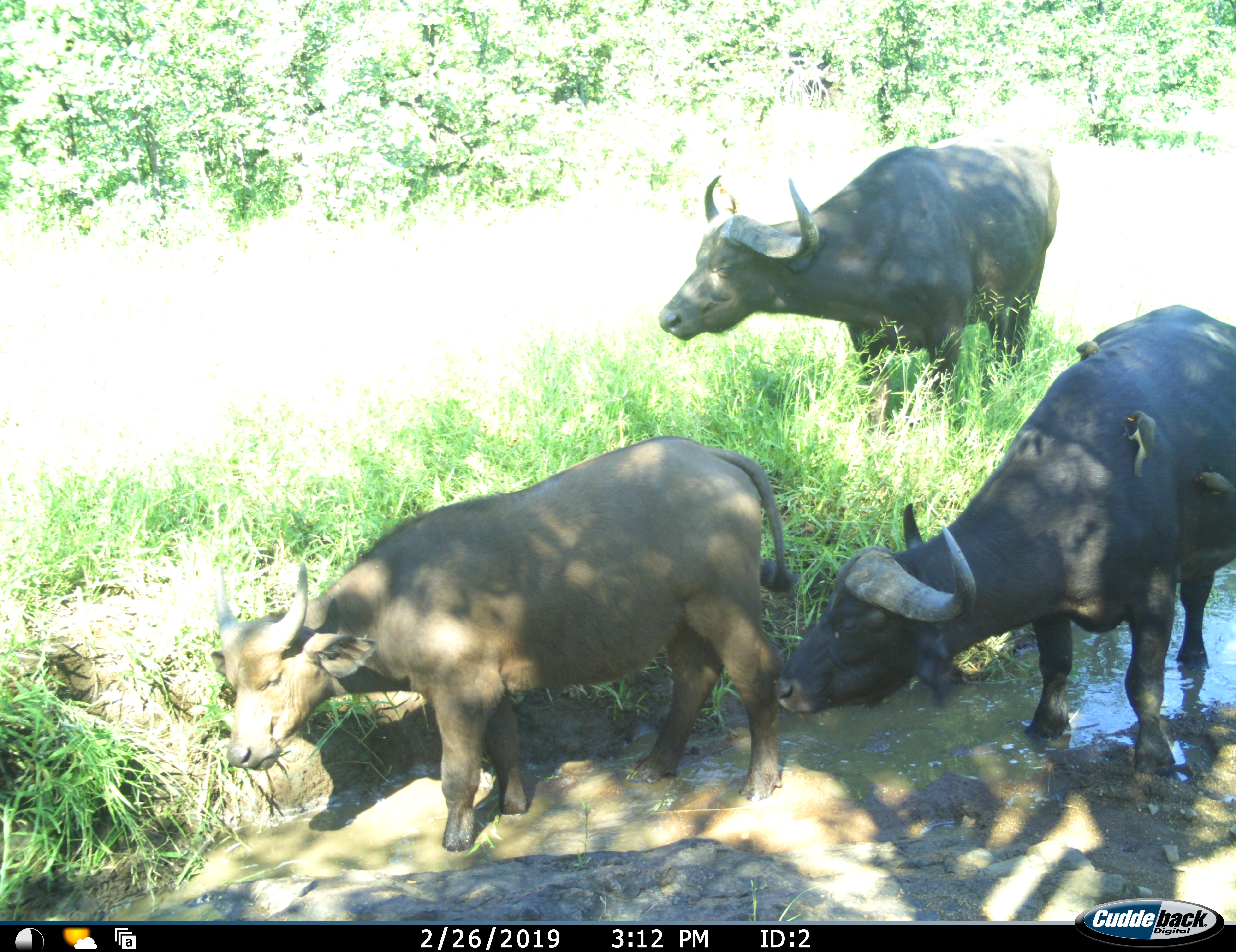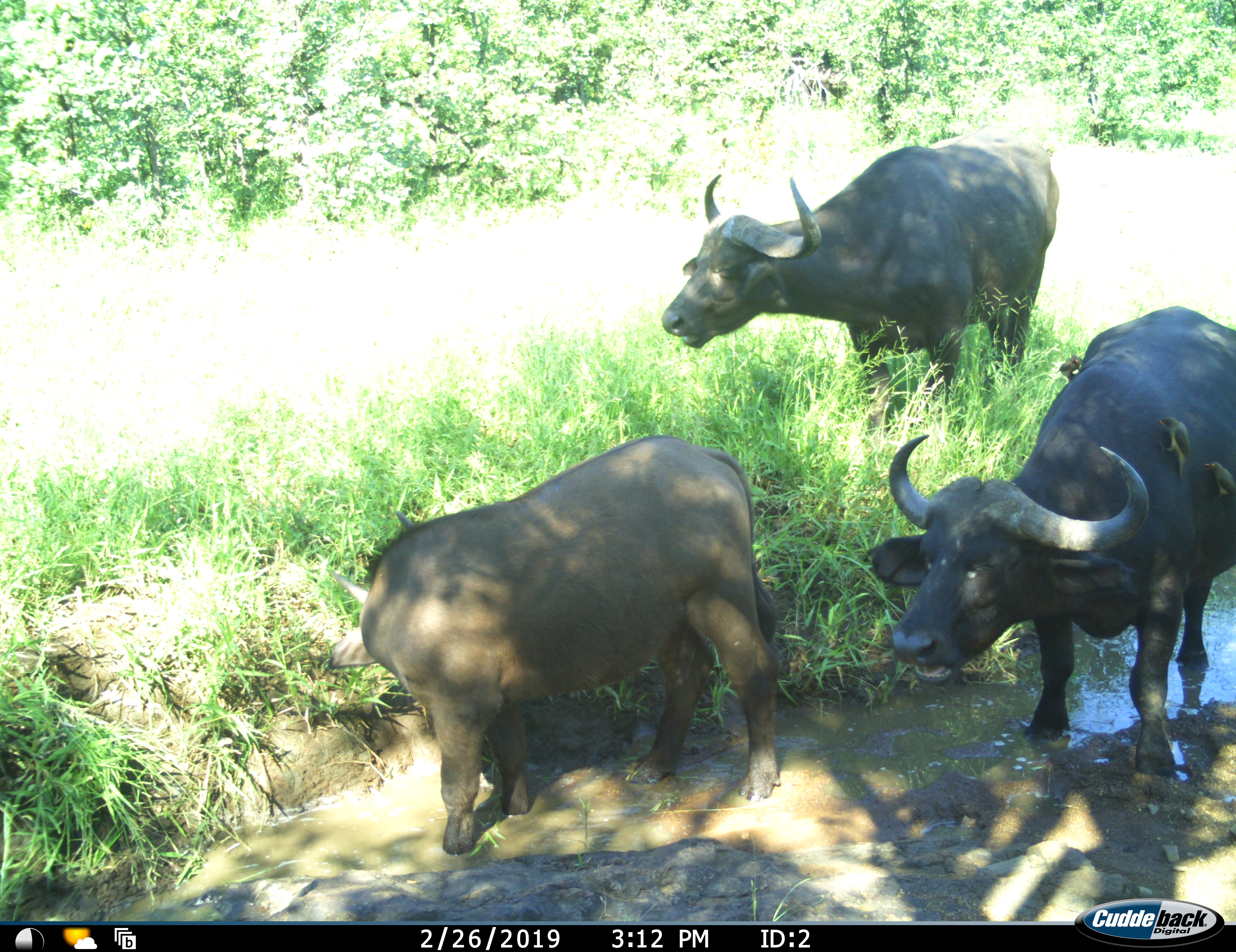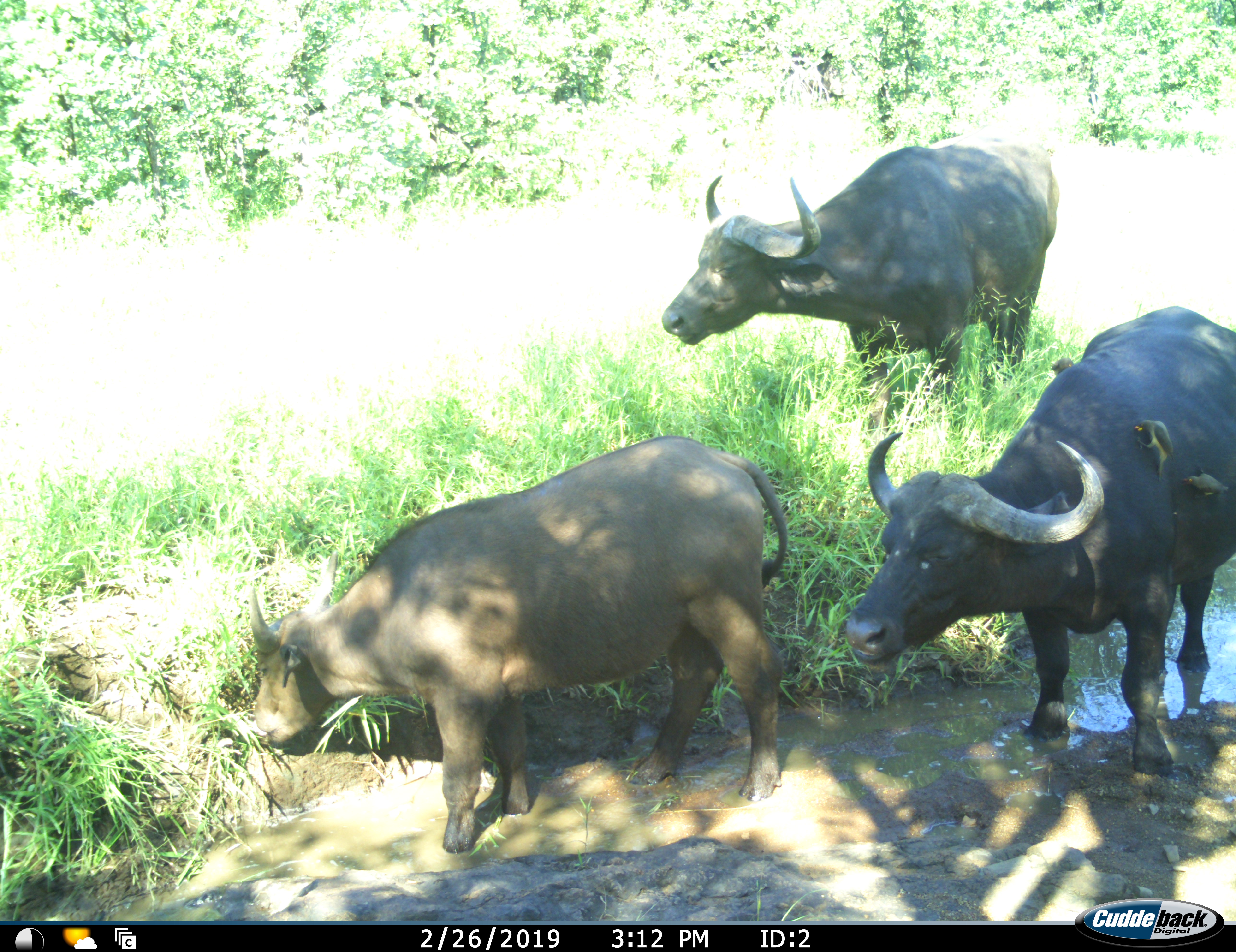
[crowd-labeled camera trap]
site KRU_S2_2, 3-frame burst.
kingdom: Animalia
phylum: Chordata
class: Mammalia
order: Artiodactyla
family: Bovidae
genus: Syncerus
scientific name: Syncerus caffer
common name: african buffalo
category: buffalo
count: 3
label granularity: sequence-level